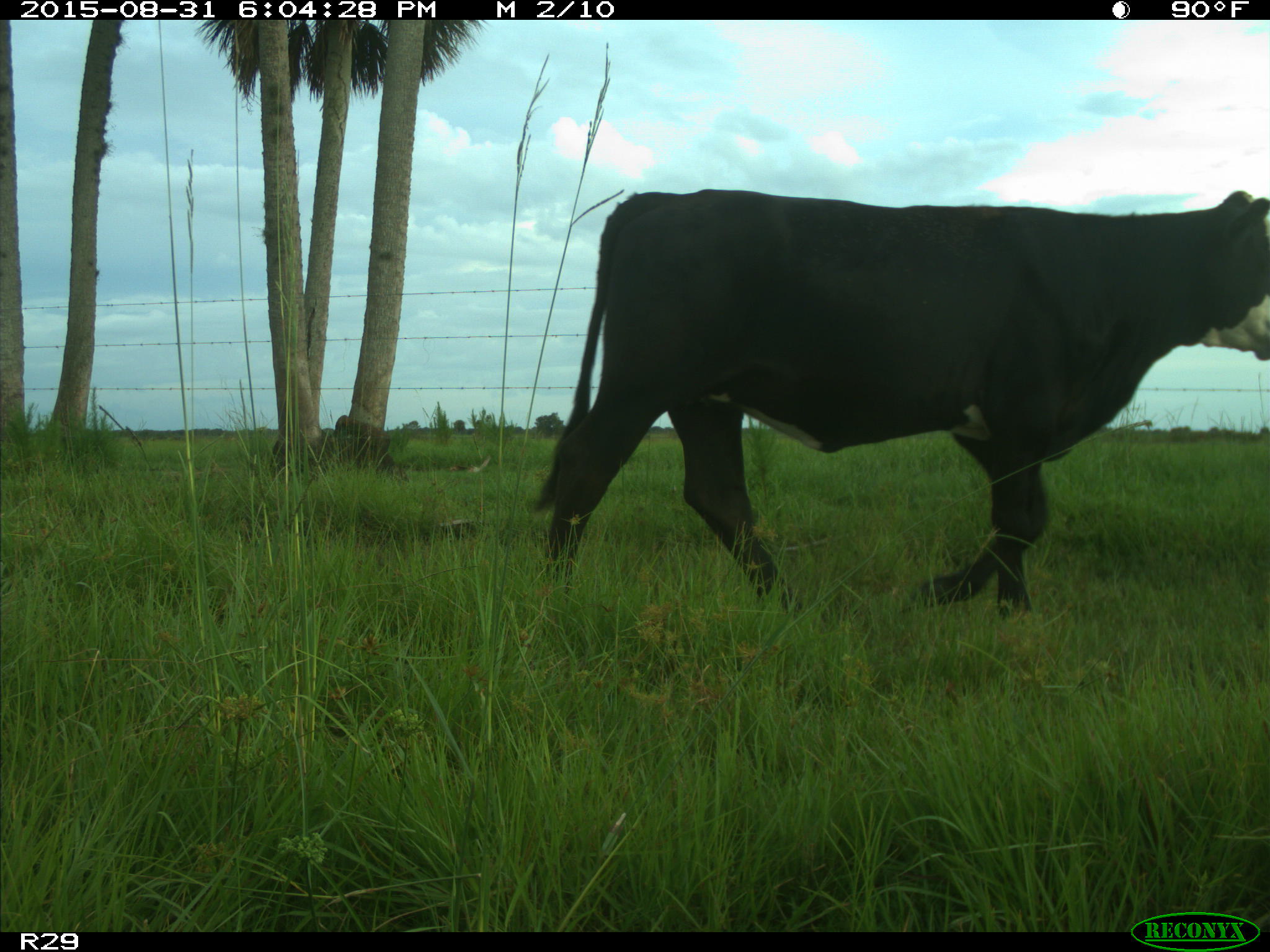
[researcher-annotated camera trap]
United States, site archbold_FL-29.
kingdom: Animalia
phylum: Chordata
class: Mammalia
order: Artiodactyla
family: Bovidae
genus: Bos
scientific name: Bos taurus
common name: domestic cow